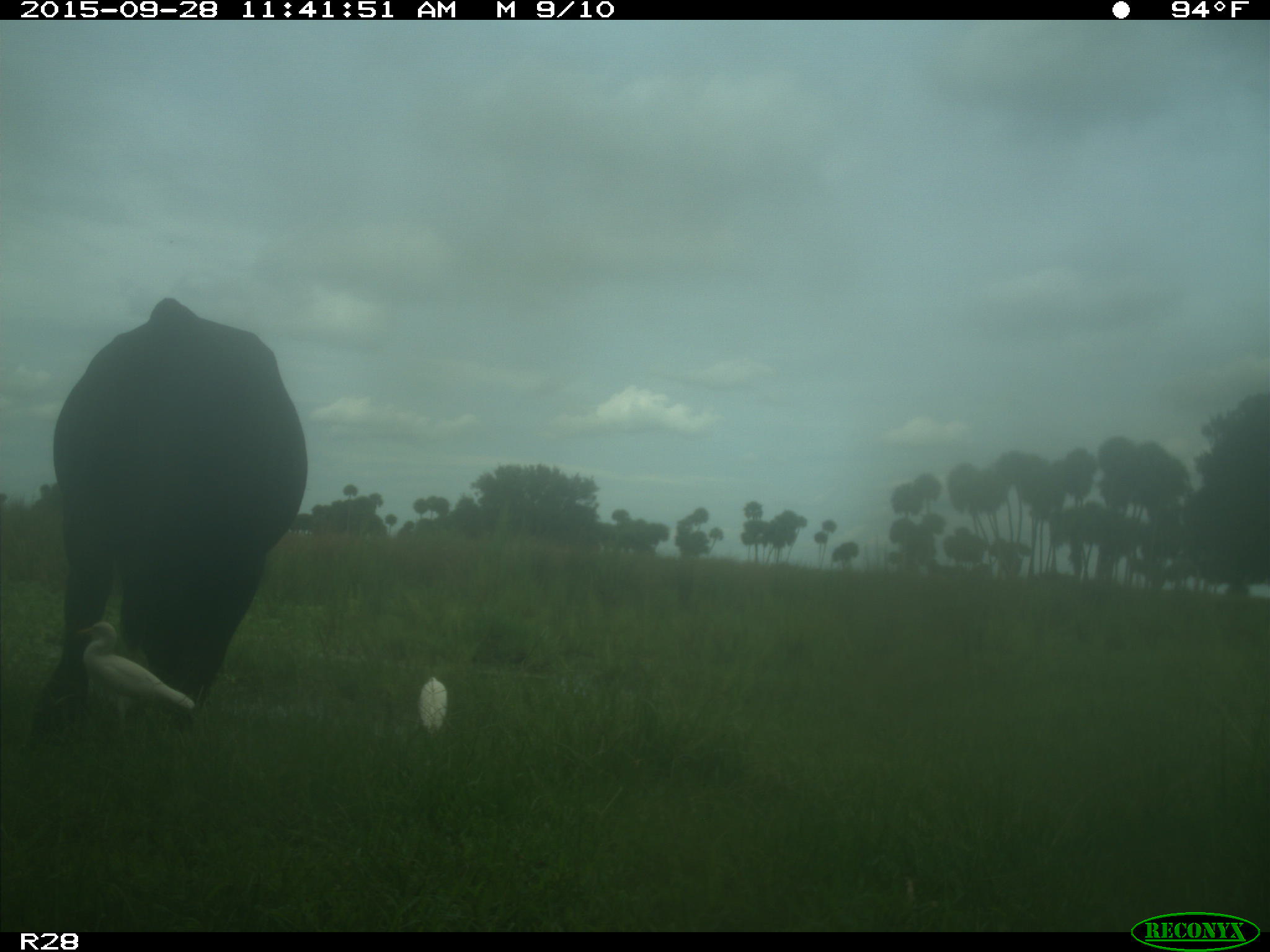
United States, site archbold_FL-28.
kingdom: Animalia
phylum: Chordata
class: Mammalia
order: Artiodactyla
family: Bovidae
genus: Bos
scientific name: Bos taurus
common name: domestic cow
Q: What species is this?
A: Bos taurus (domestic cow).